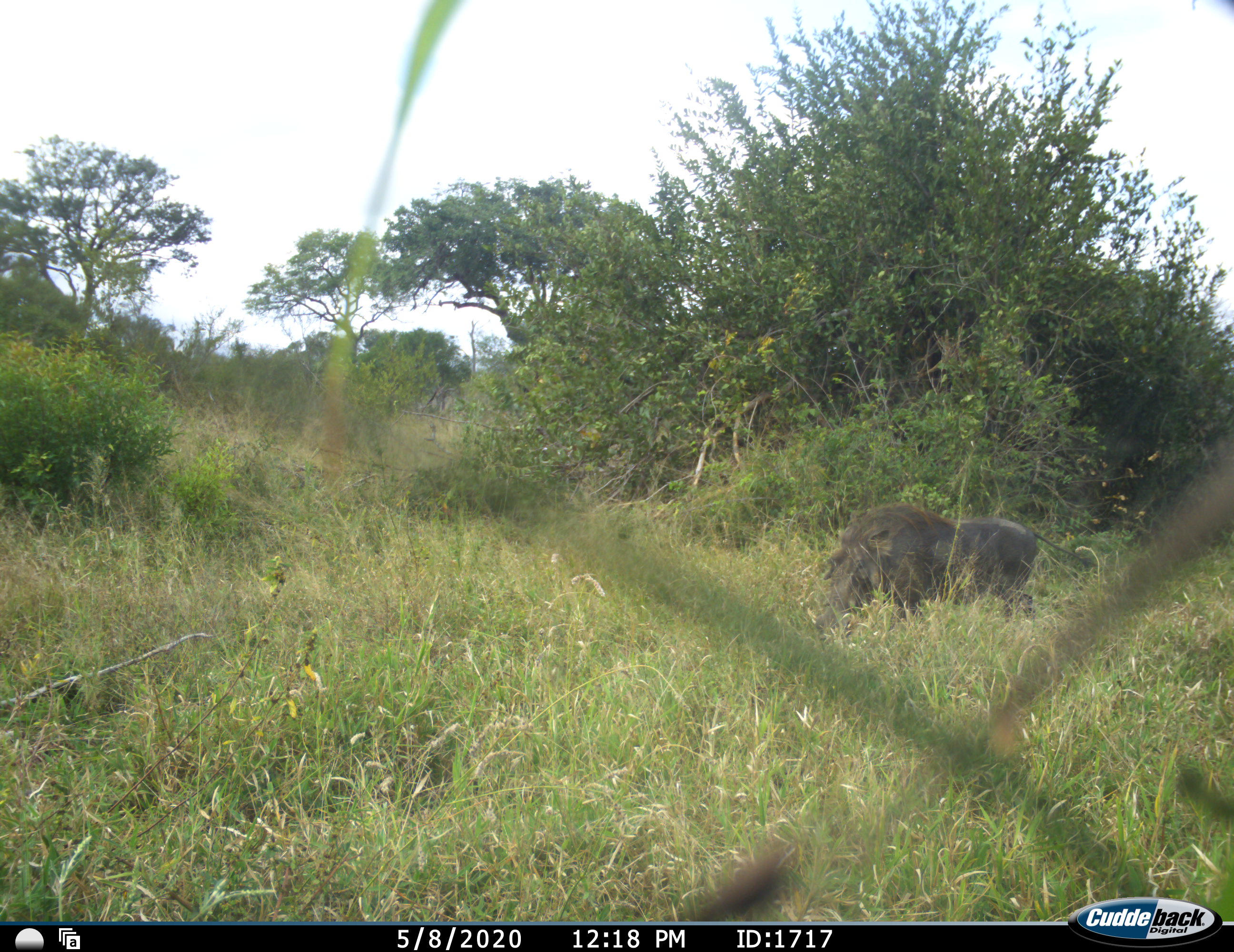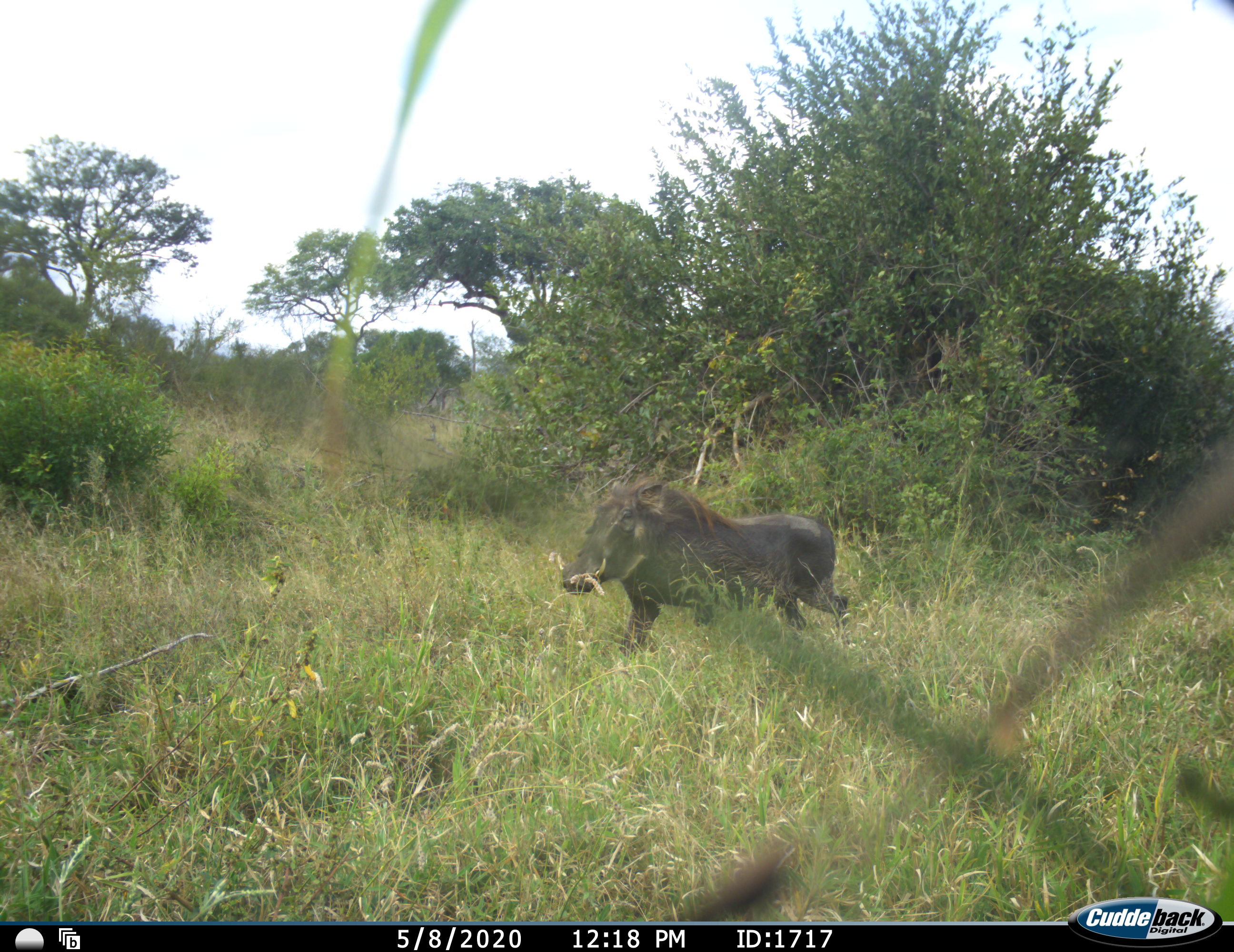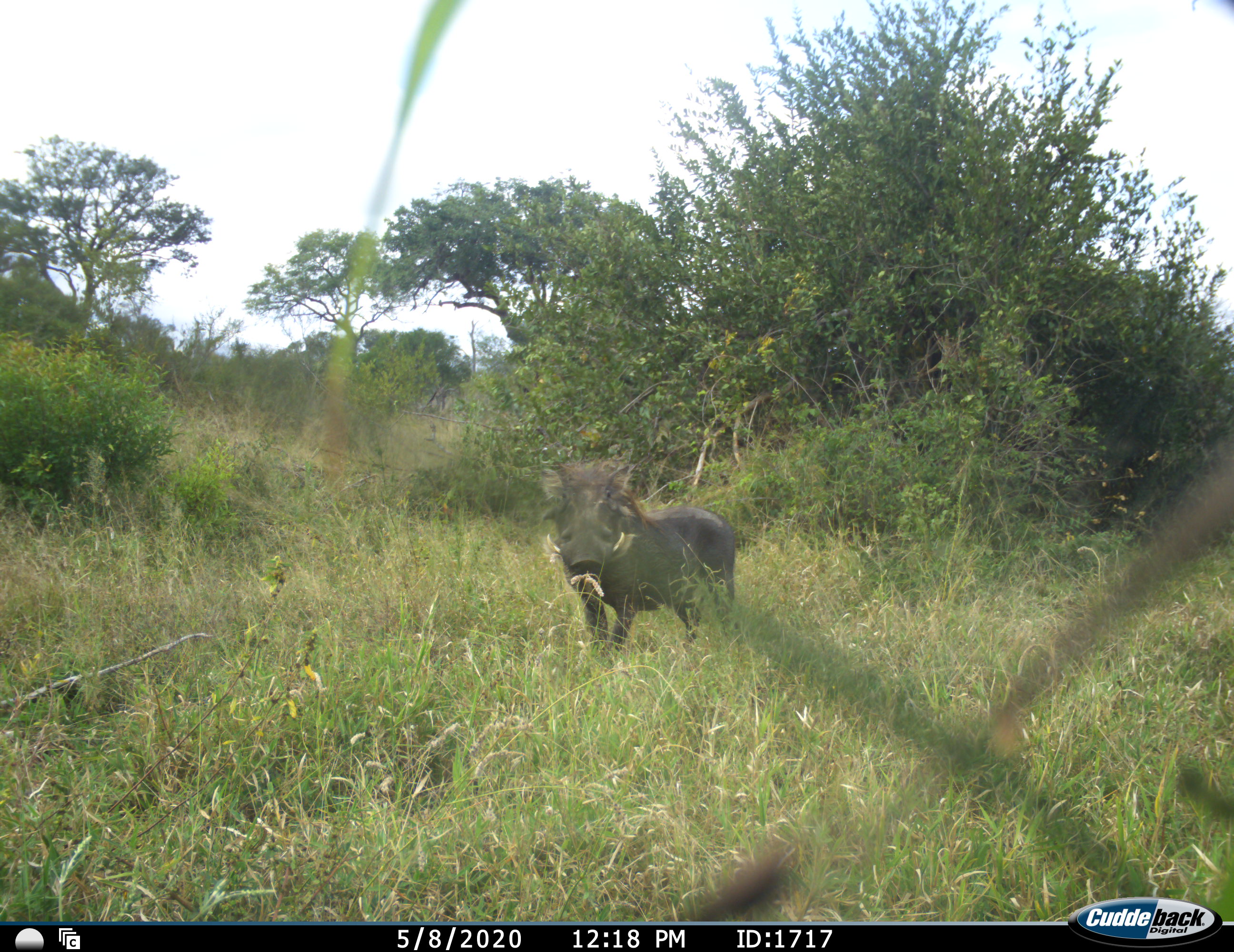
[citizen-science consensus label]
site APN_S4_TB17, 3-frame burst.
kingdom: Animalia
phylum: Chordata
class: Mammalia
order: Artiodactyla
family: Suidae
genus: Phacochoerus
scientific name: Phacochoerus africanus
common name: warthog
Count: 1.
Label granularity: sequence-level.